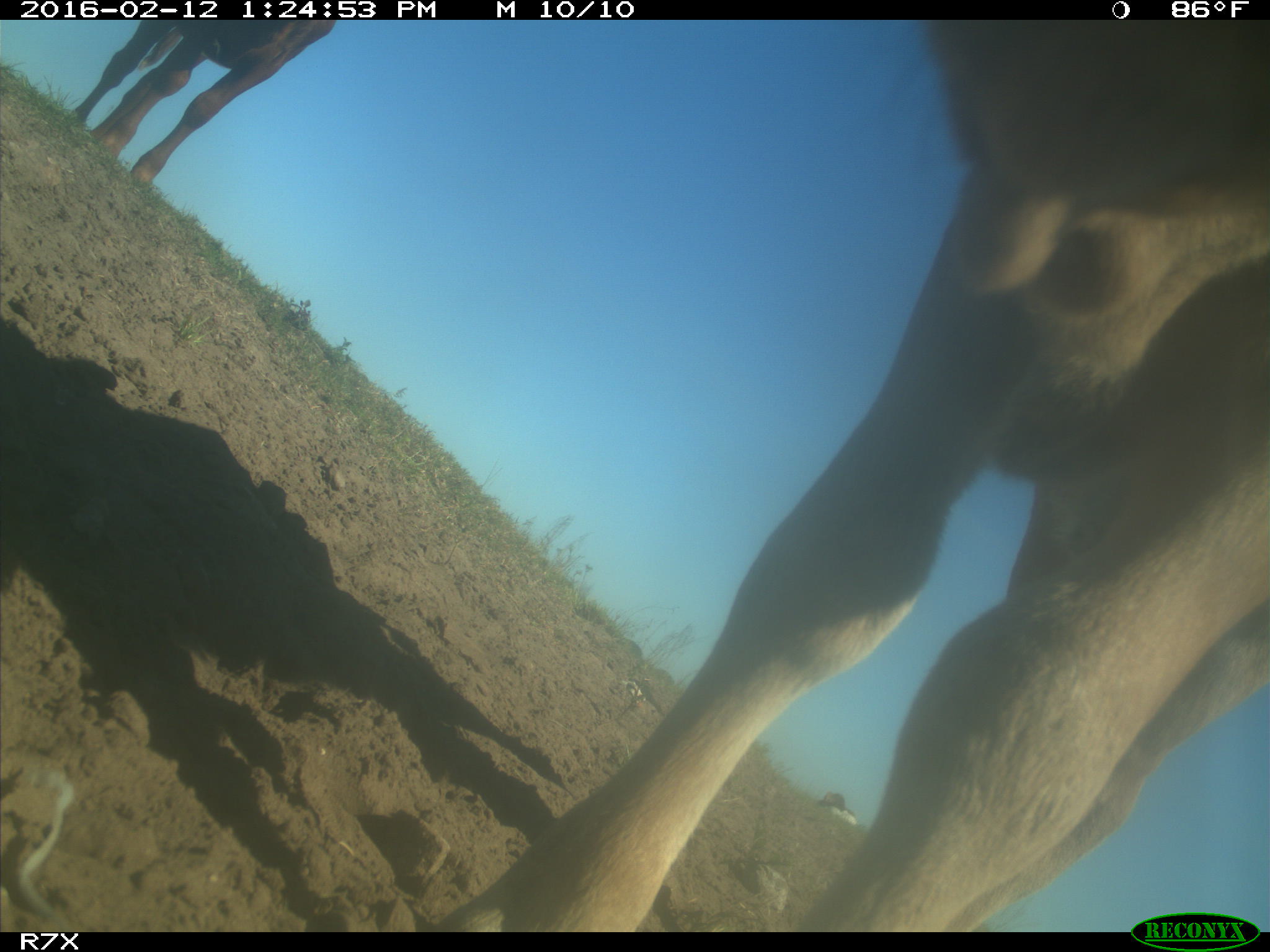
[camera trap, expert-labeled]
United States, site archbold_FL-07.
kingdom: Animalia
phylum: Chordata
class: Mammalia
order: Artiodactyla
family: Bovidae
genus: Bos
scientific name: Bos taurus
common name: domestic cow